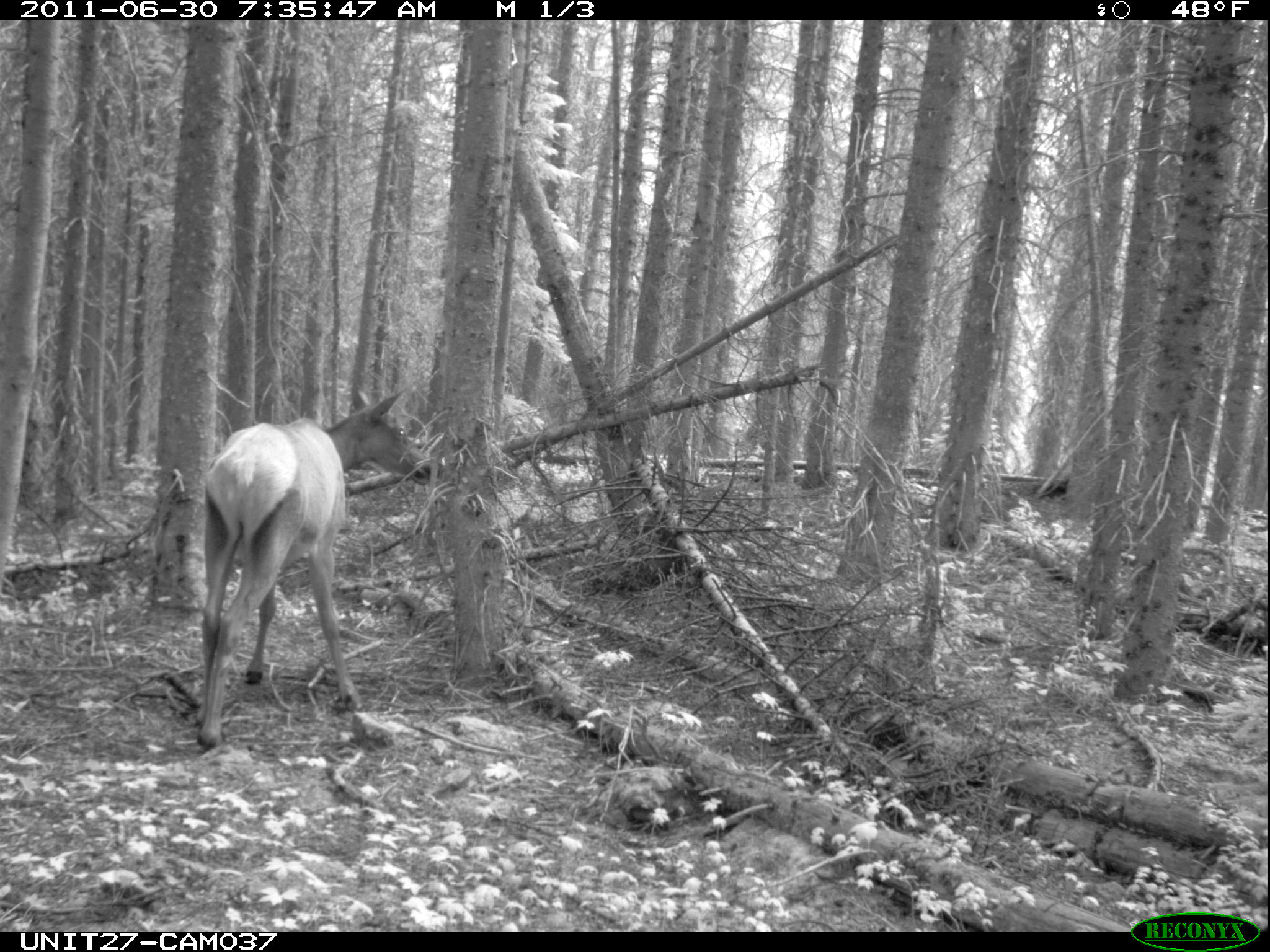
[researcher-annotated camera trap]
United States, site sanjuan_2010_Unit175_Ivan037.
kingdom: Animalia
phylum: Chordata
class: Mammalia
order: Artiodactyla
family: Cervidae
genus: Cervus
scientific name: Cervus elaphus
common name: red deer